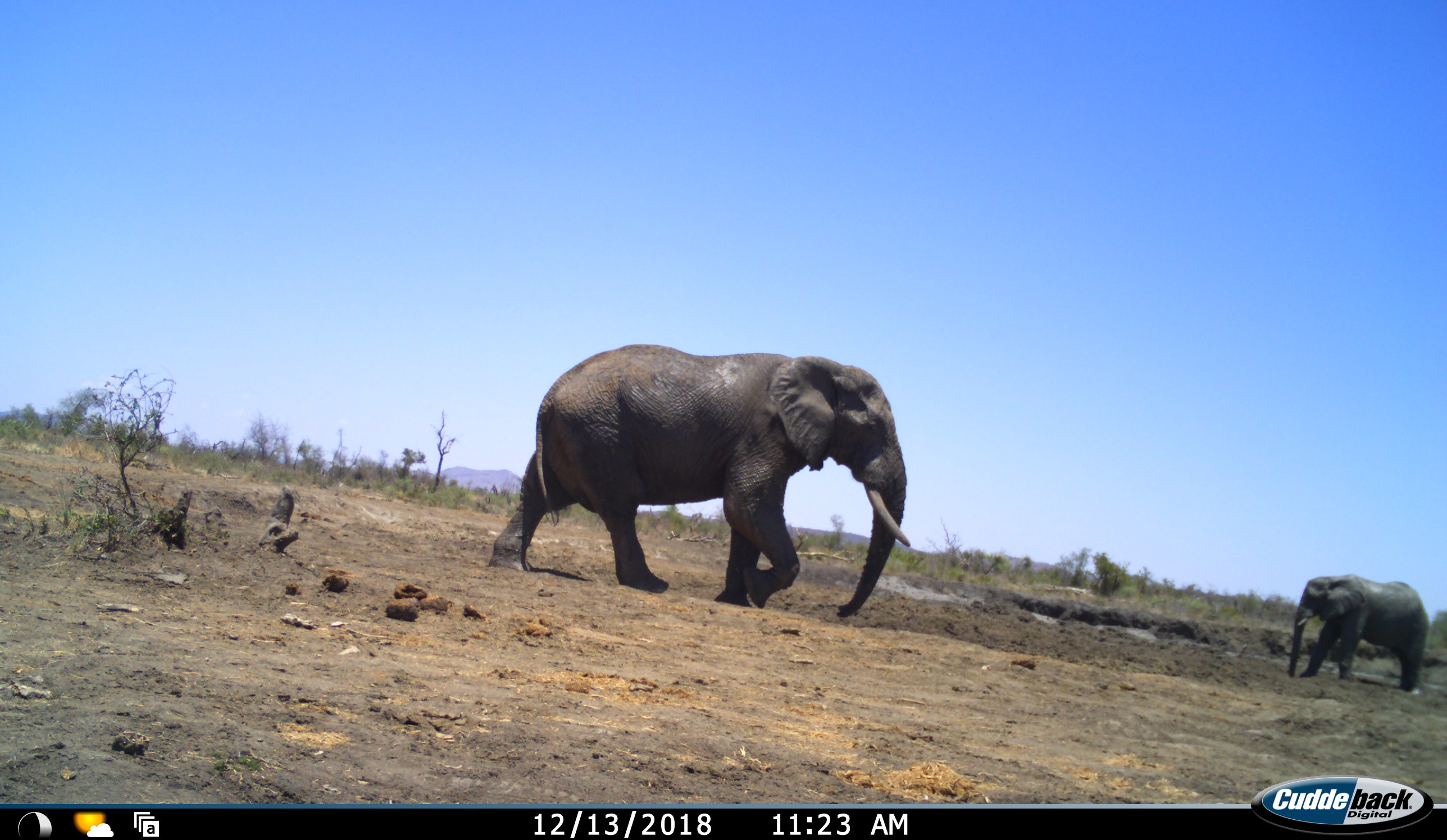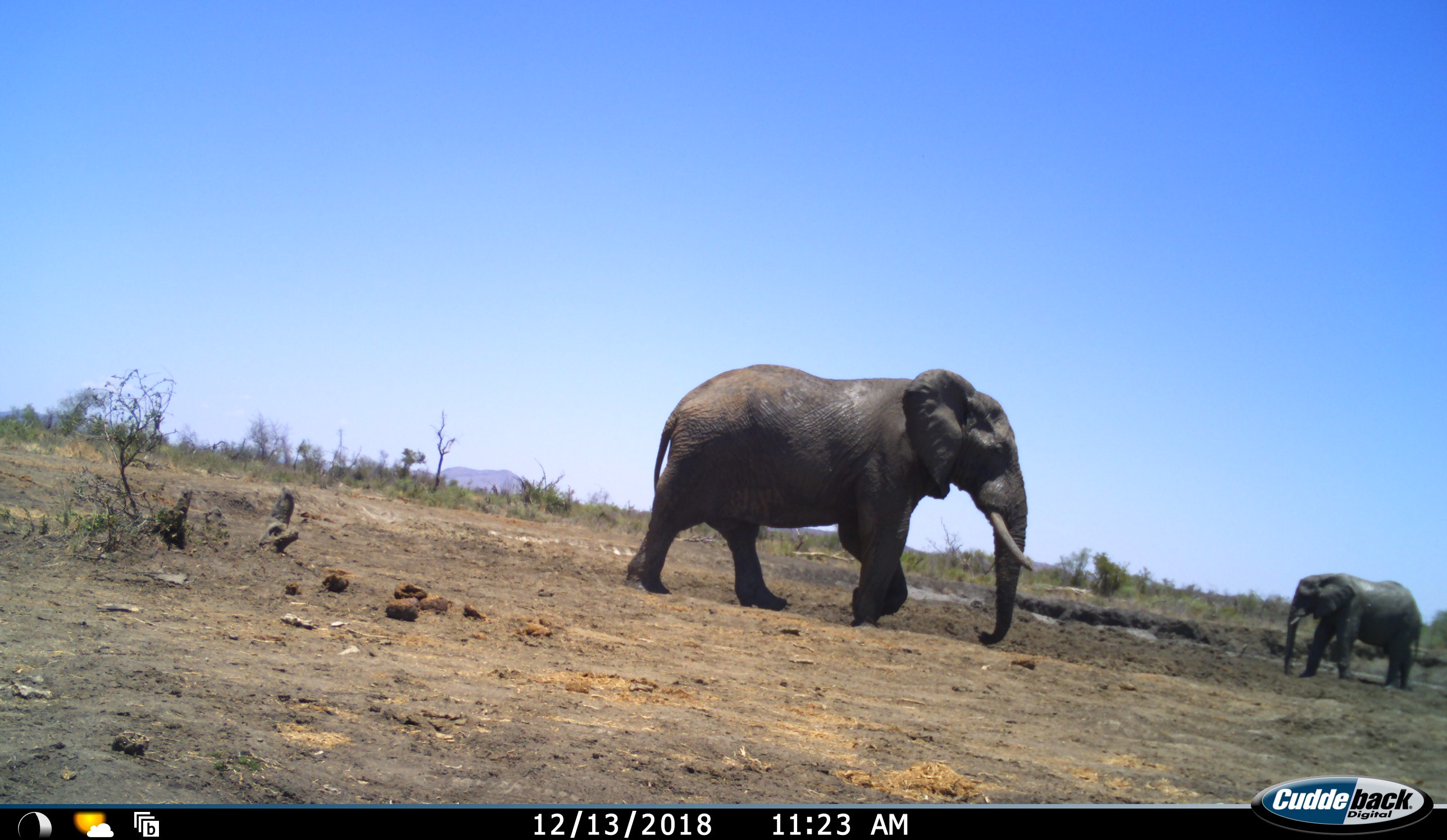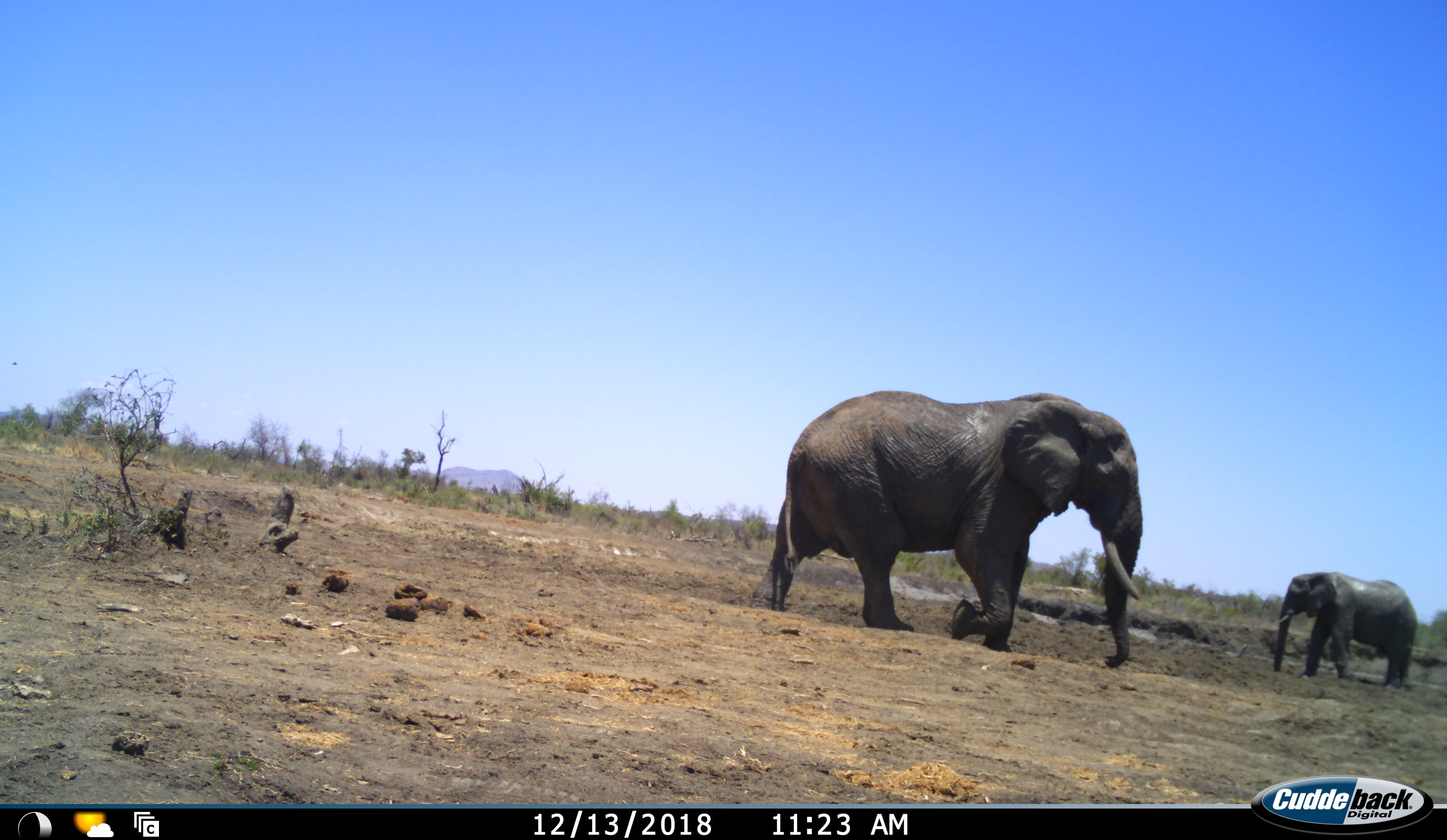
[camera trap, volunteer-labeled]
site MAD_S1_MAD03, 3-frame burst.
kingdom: Animalia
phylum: Chordata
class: Mammalia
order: Proboscidea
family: Elephantidae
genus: Loxodonta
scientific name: Loxodonta africana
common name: african bush elephant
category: elephant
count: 2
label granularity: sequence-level